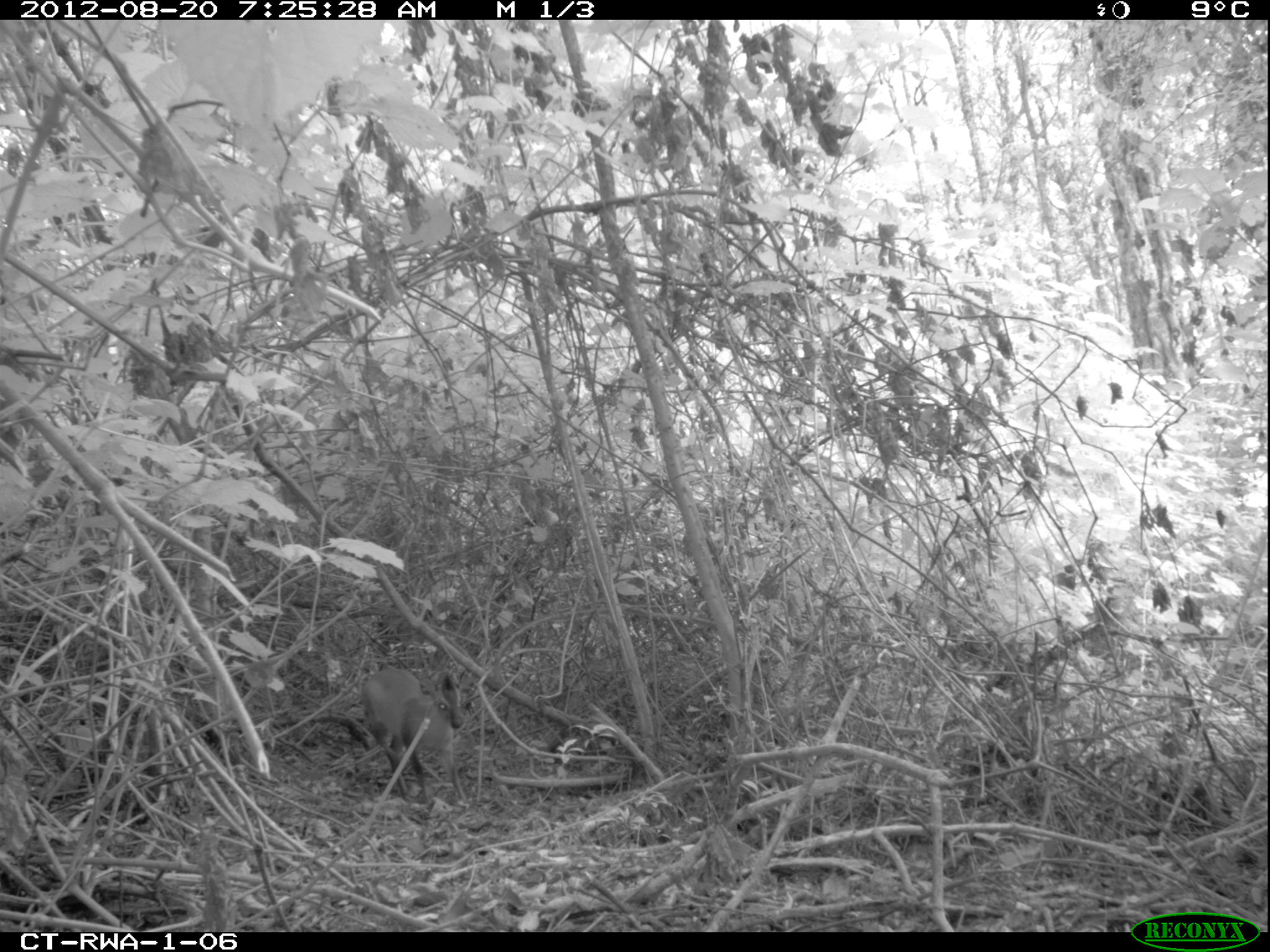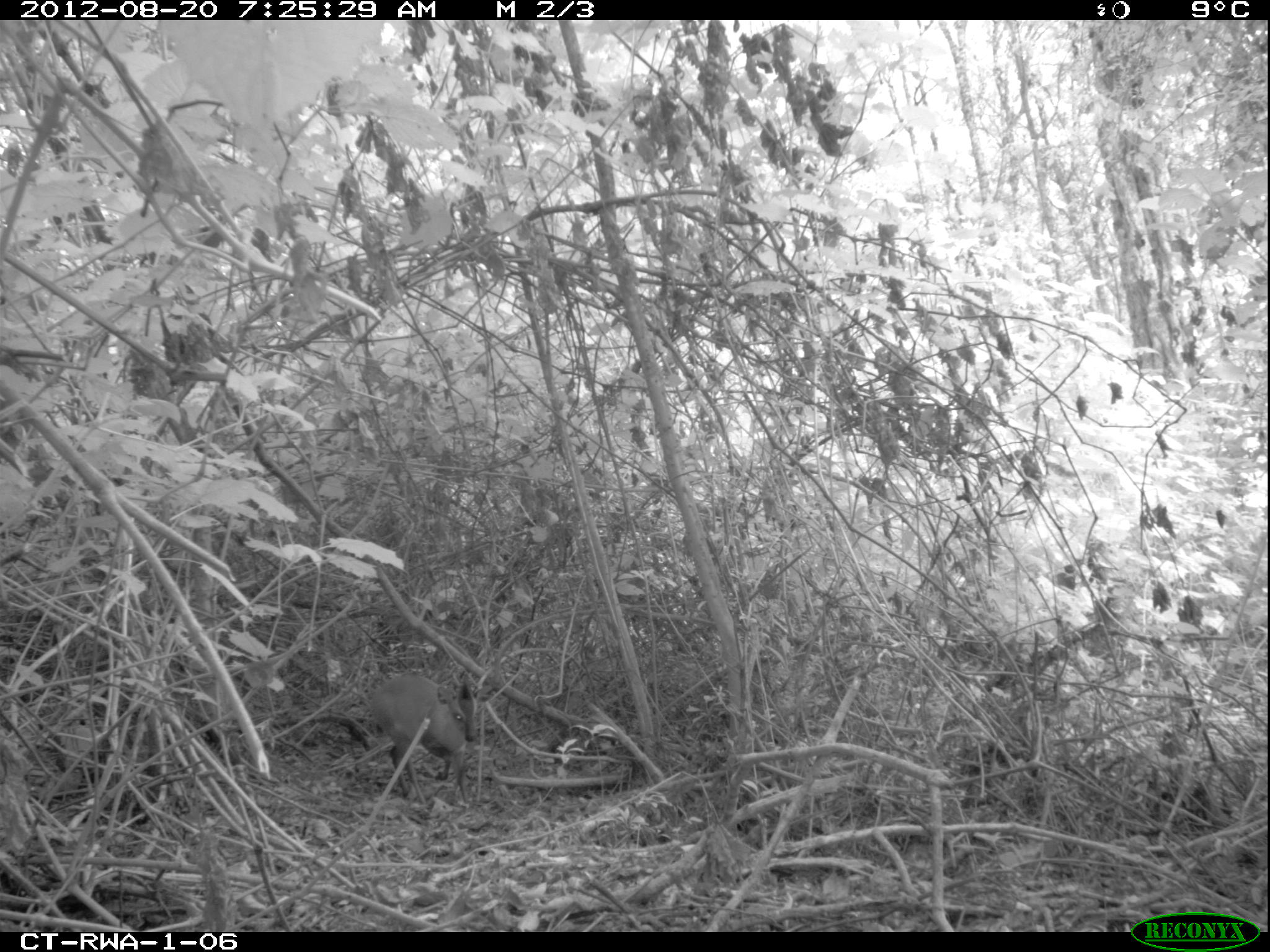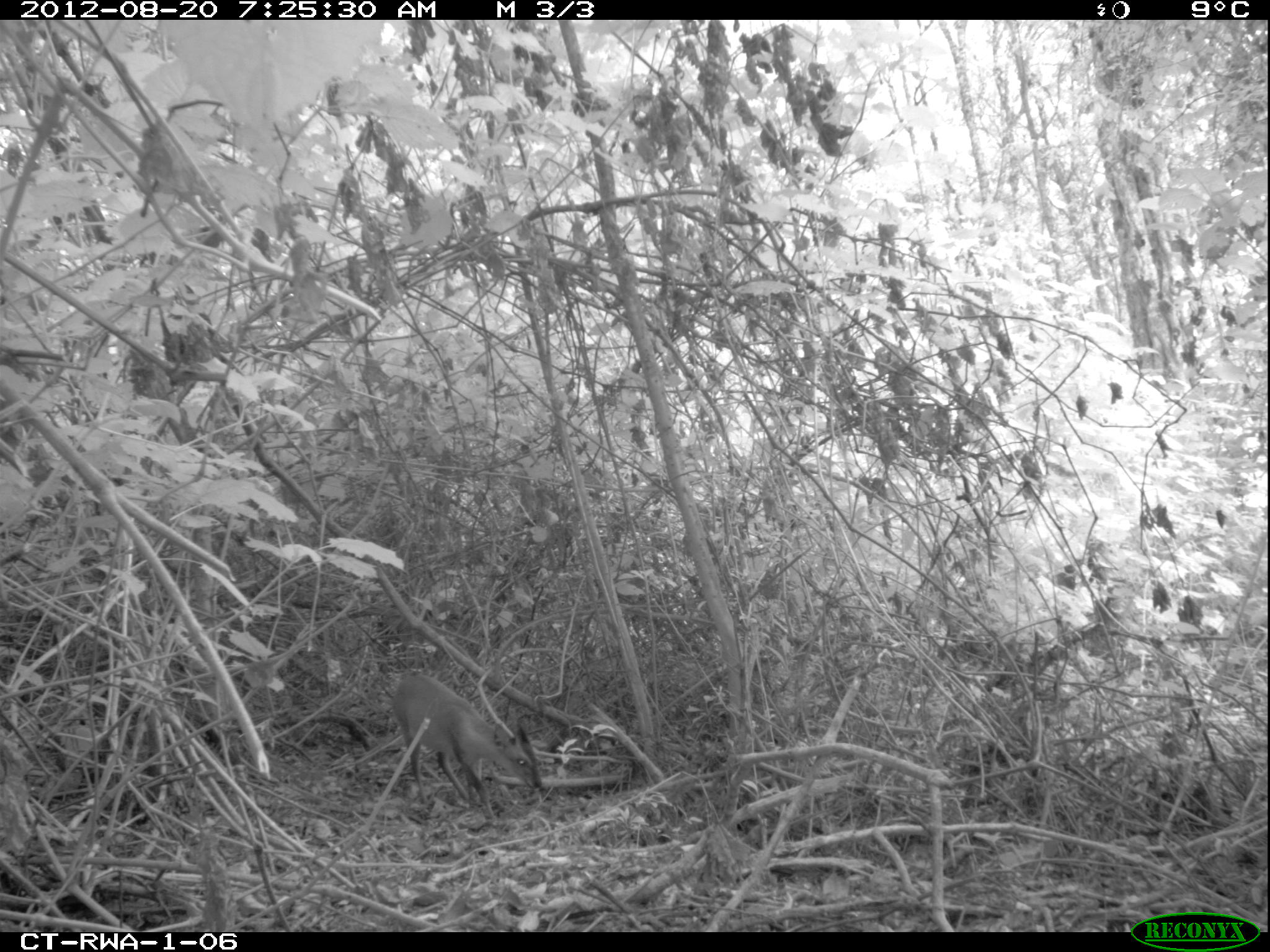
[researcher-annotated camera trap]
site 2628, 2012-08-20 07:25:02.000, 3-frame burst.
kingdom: Animalia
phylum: Chordata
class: Mammalia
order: Artiodactyla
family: Bovidae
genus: Cephalophus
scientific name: Cephalophus nigrifrons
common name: black-fronted duiker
Cephalophus nigrifrons (black-fronted duiker), count 1.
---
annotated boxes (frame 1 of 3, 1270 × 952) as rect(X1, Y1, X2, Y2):
cephalophus nigrifrons: rect(359, 667, 468, 801)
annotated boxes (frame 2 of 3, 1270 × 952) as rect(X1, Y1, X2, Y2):
cephalophus nigrifrons: rect(368, 672, 493, 806)